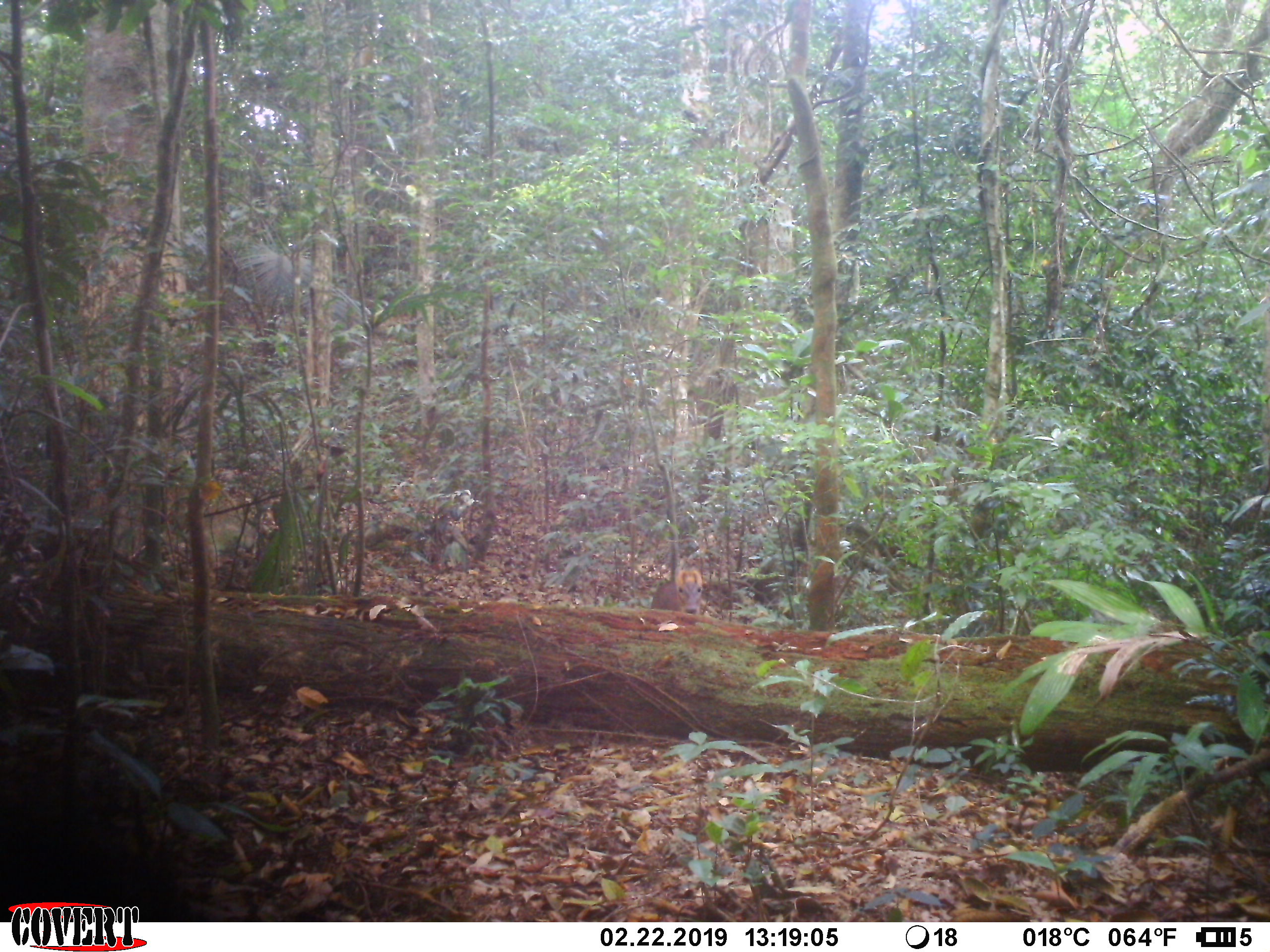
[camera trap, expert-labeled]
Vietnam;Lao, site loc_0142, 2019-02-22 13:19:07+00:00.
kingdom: Animalia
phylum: Chordata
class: Mammalia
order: Artiodactyla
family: Cervidae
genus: Muntiacus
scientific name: Muntiacus rooseveltorum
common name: roosevelt's muntjac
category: roosevelts muntjac group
Roosevelts muntjac group (roosevelt's muntjac) (Muntiacus rooseveltorum). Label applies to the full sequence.